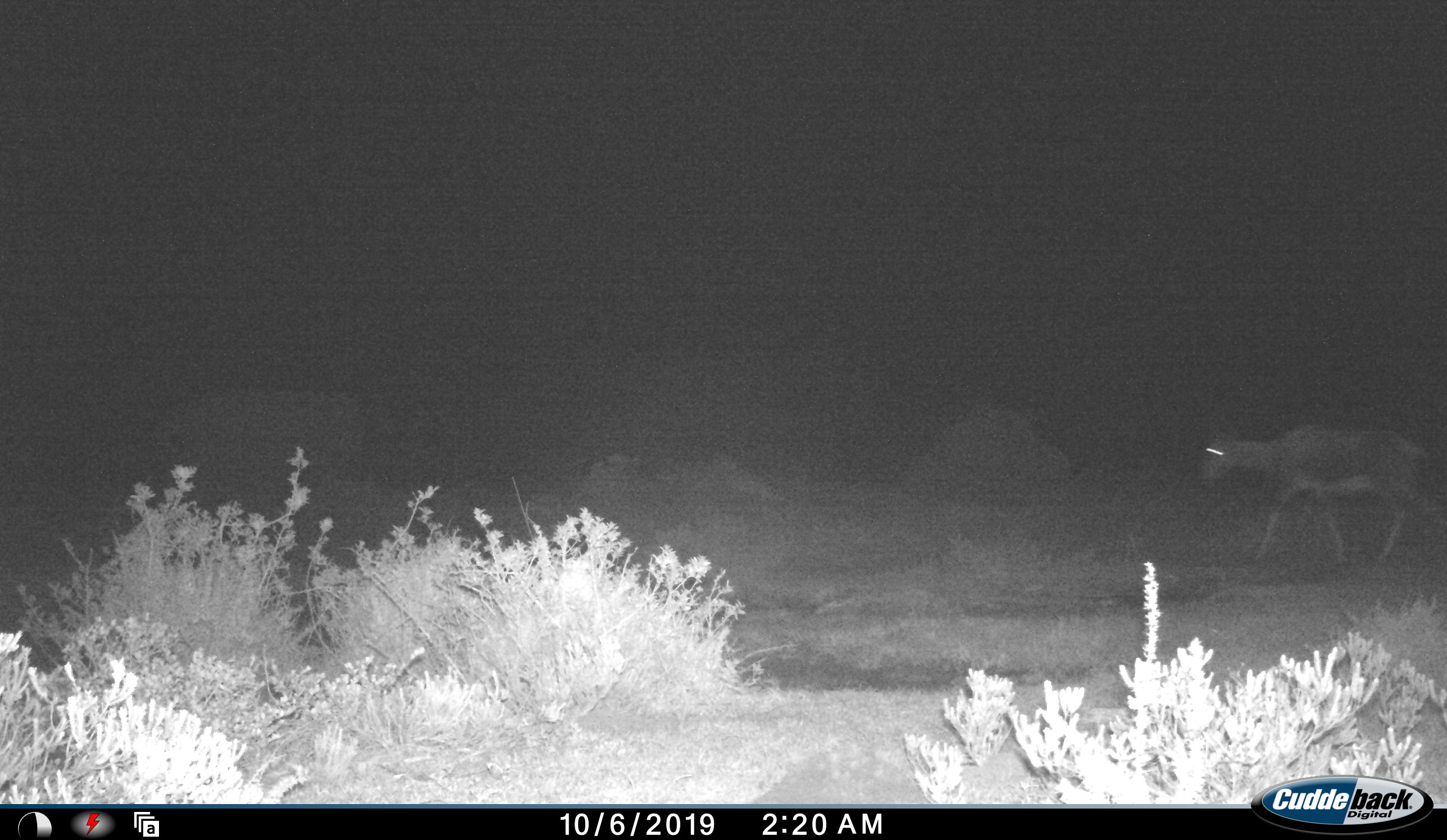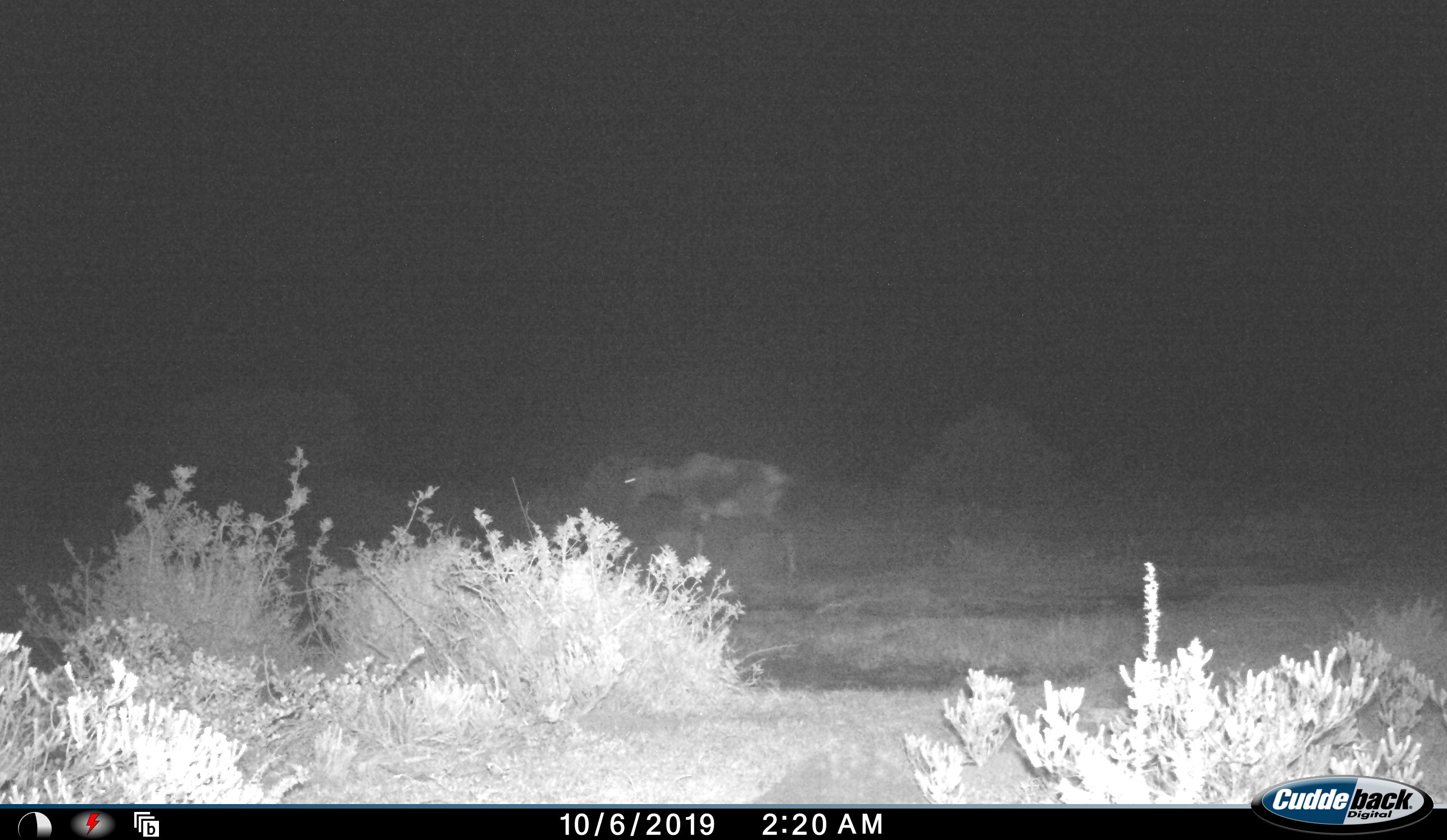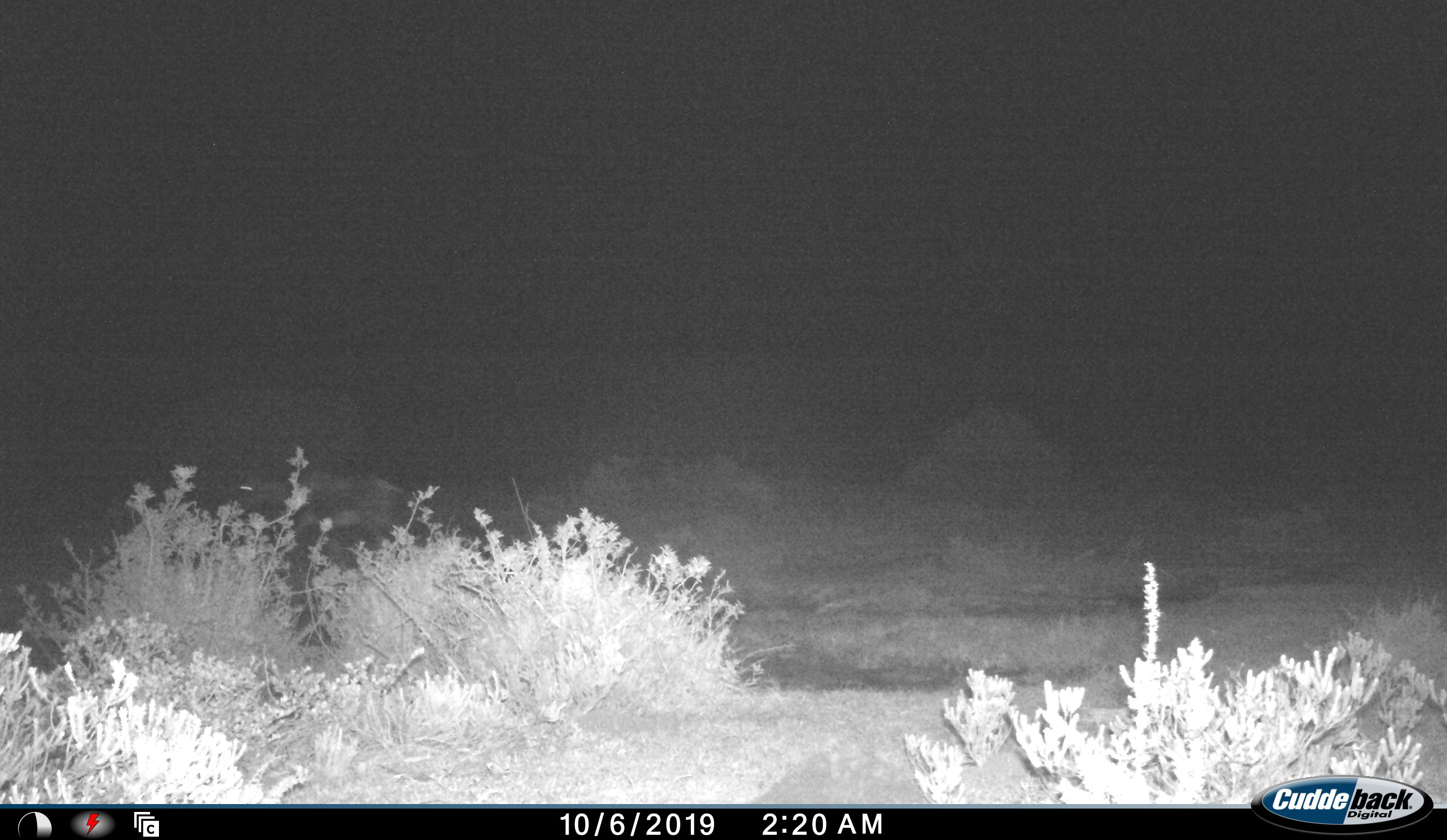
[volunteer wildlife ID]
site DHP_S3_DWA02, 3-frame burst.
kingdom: Animalia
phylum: Chordata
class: Mammalia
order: Artiodactyla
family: Bovidae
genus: Damaliscus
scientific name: Damaliscus pygargus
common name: bontebok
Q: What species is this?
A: Bontebok (Damaliscus pygargus).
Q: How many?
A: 1.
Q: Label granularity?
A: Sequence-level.